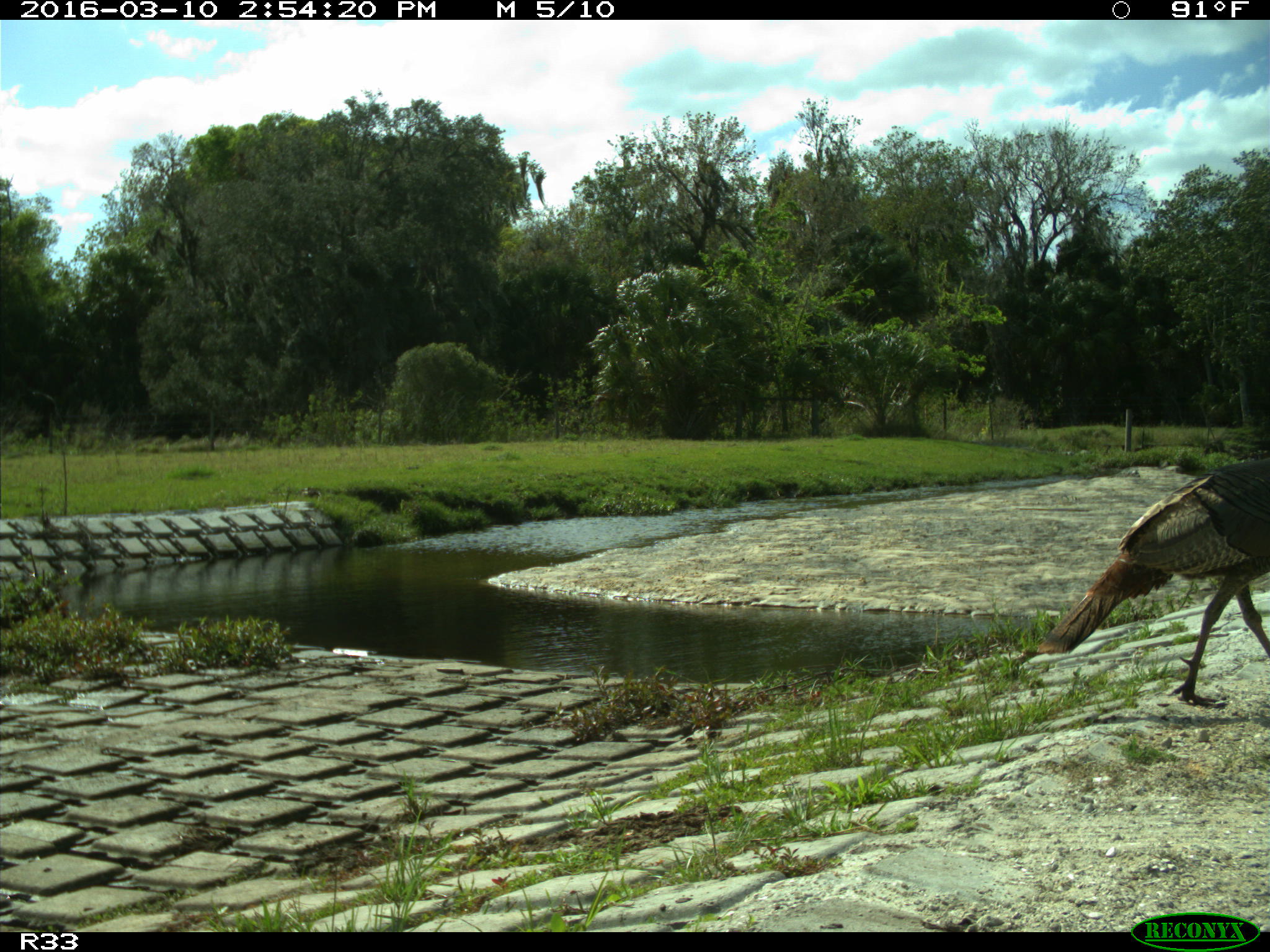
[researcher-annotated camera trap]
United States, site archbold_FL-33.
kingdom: Animalia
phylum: Chordata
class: Aves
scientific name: Aves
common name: birds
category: unidentified bird